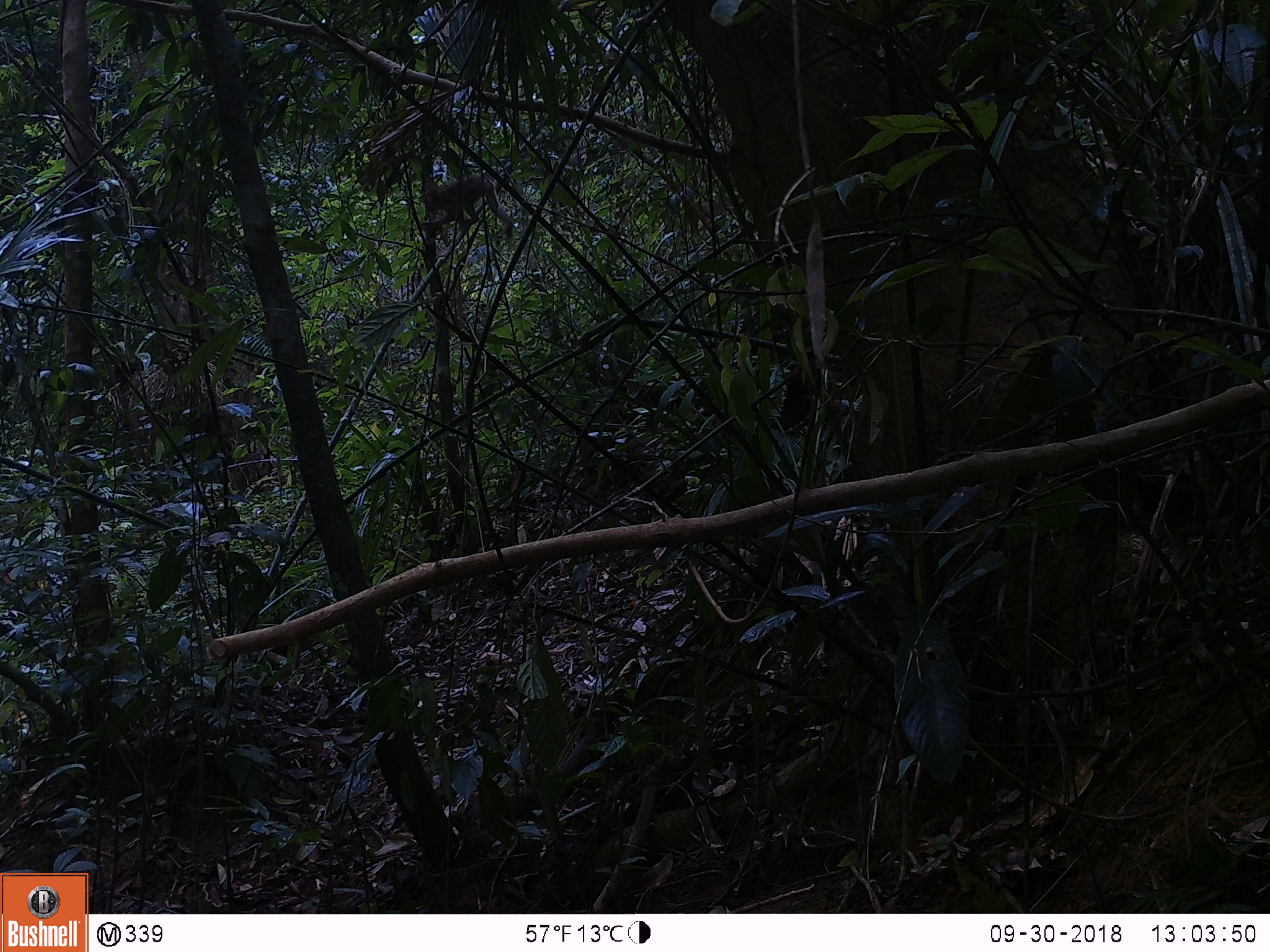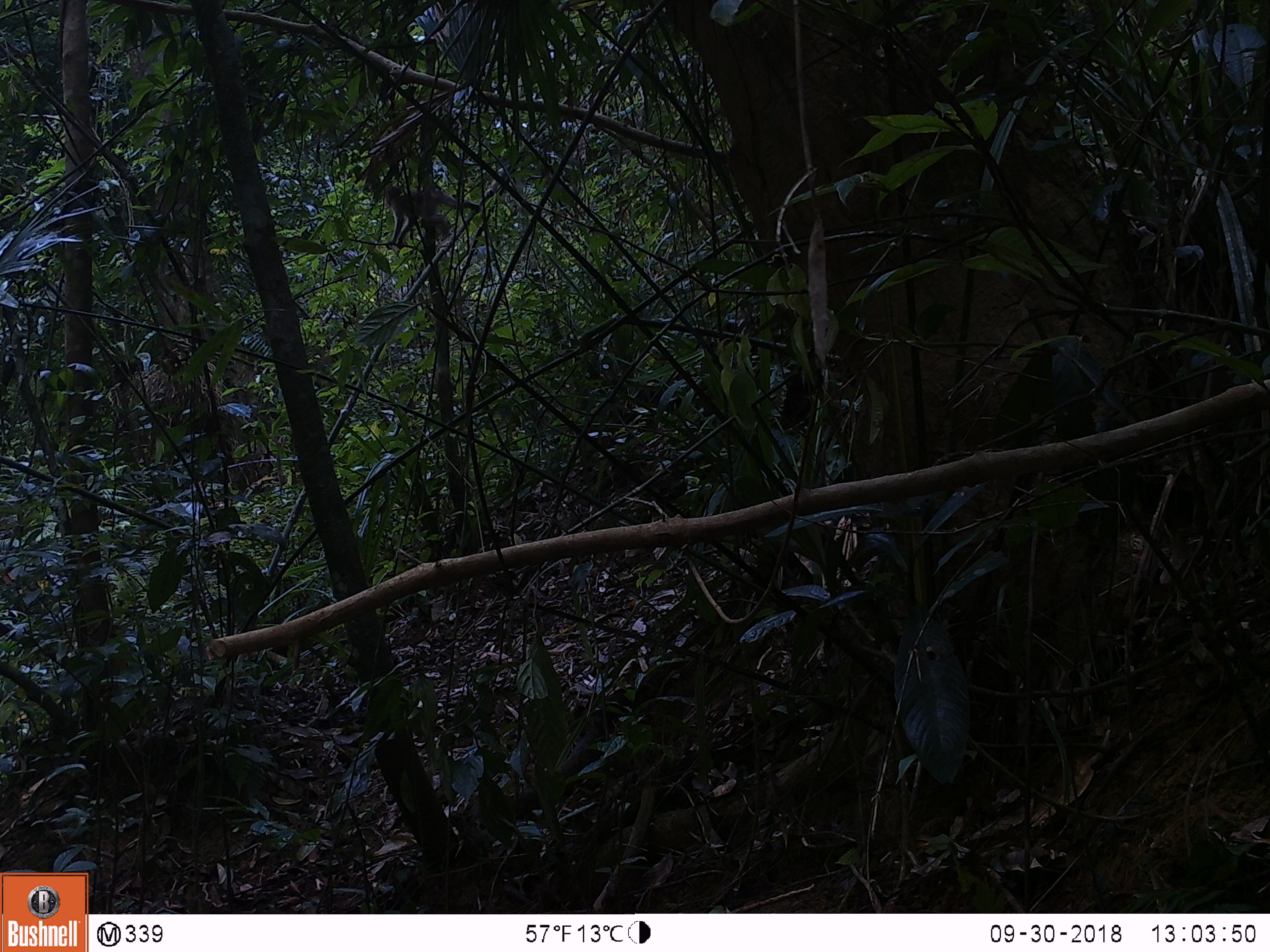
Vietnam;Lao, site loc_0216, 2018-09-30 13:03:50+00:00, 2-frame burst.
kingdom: Animalia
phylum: Chordata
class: Mammalia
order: Primates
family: Cercopithecidae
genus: Macaca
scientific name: Macaca nemestrina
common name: pig-tailed macaque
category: pig tailed macaque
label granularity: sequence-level